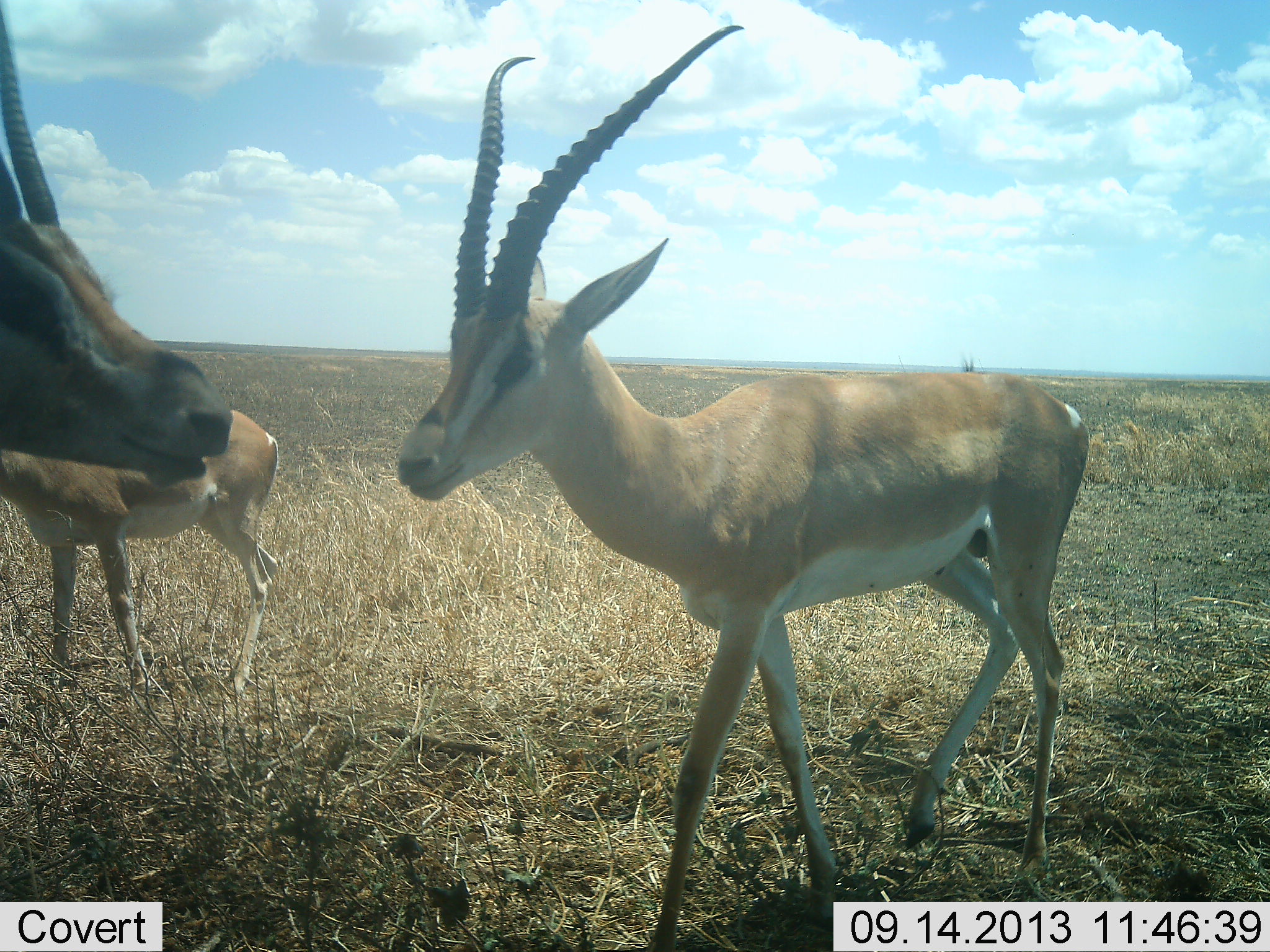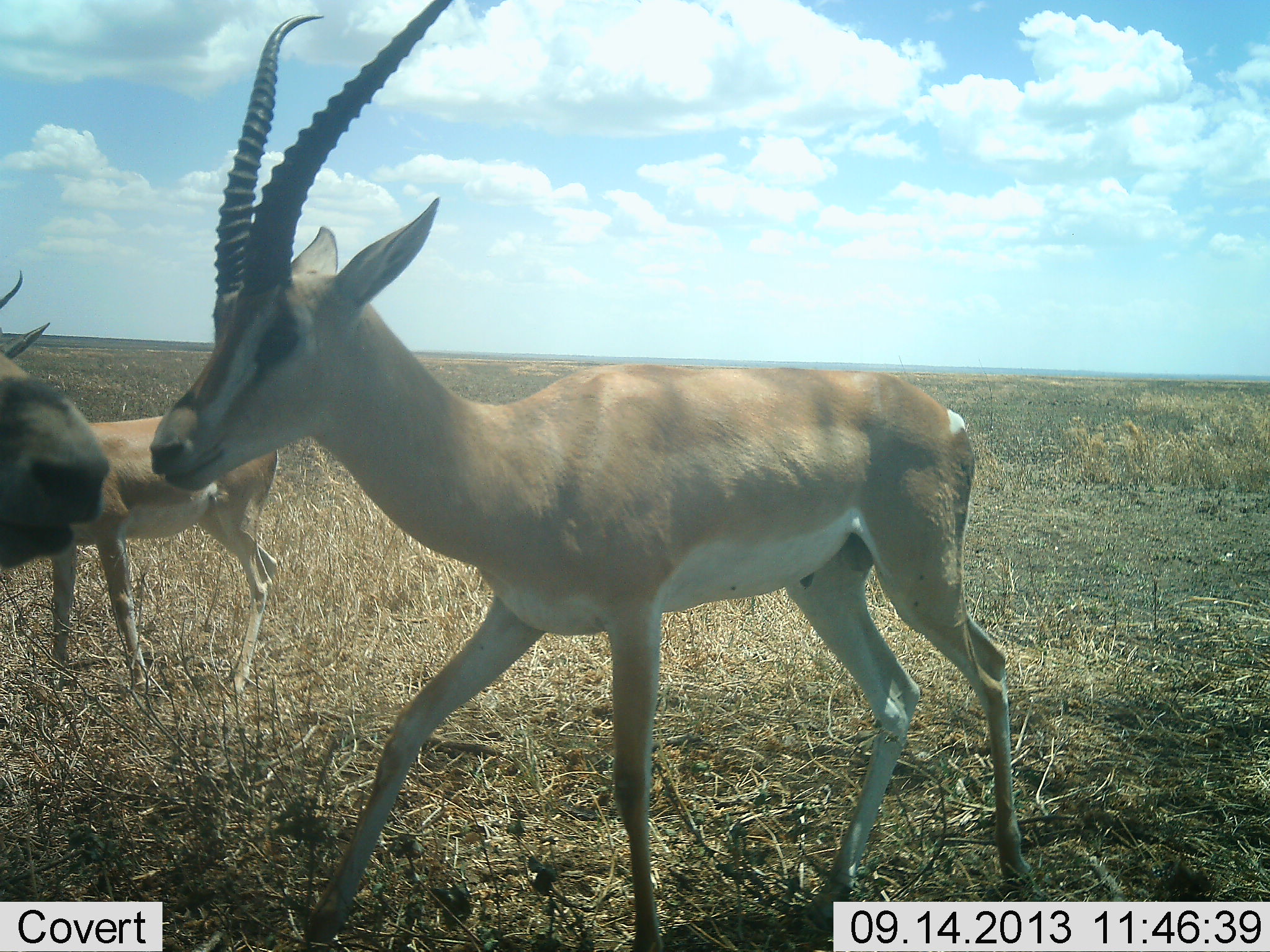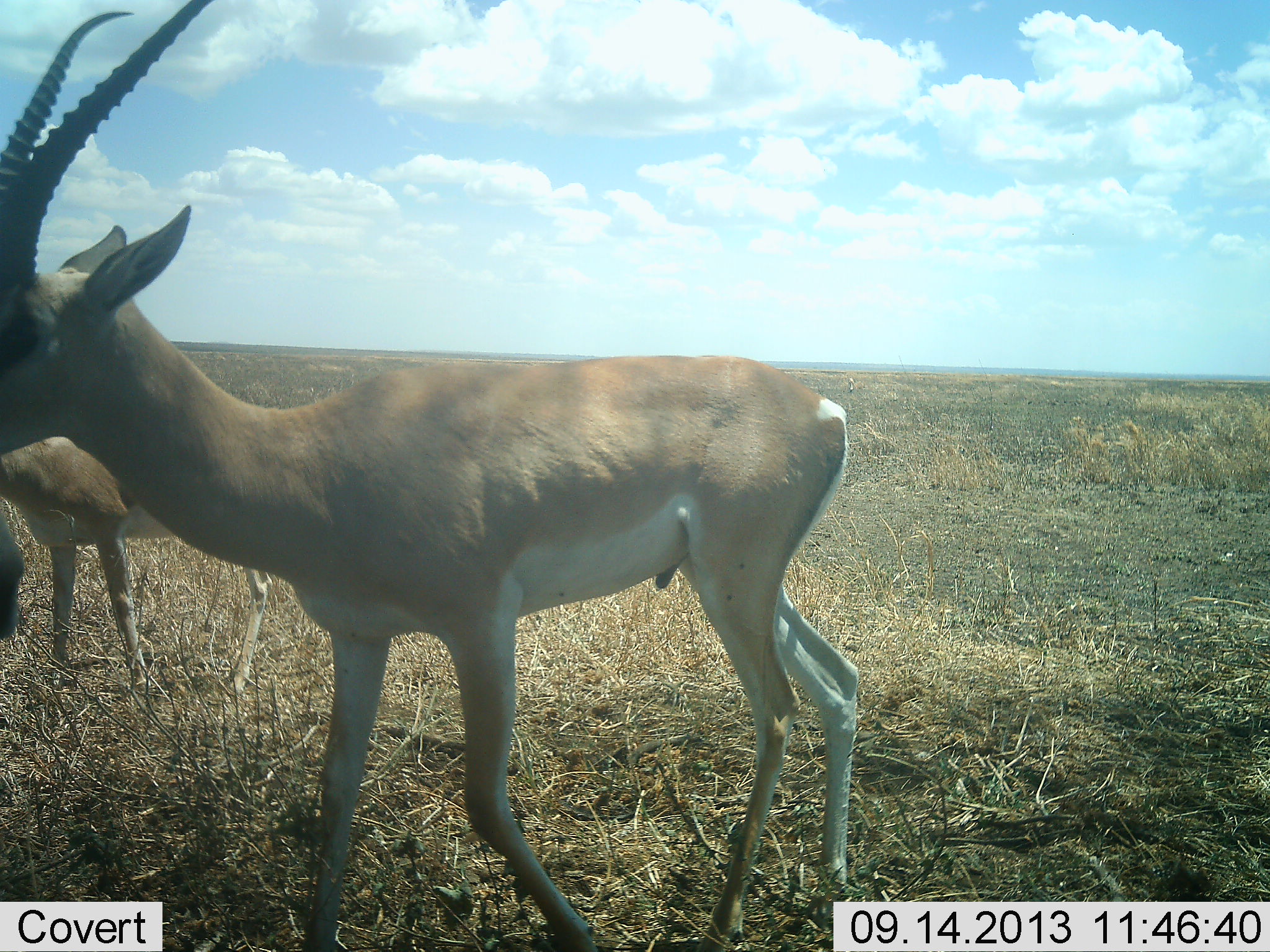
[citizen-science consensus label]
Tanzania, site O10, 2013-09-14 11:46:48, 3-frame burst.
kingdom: Animalia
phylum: Chordata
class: Mammalia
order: Artiodactyla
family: Bovidae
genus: Nanger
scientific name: Nanger granti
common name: grant's gazelle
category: gazellegrants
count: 3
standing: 80%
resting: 10%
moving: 90%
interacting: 20%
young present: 0%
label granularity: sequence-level